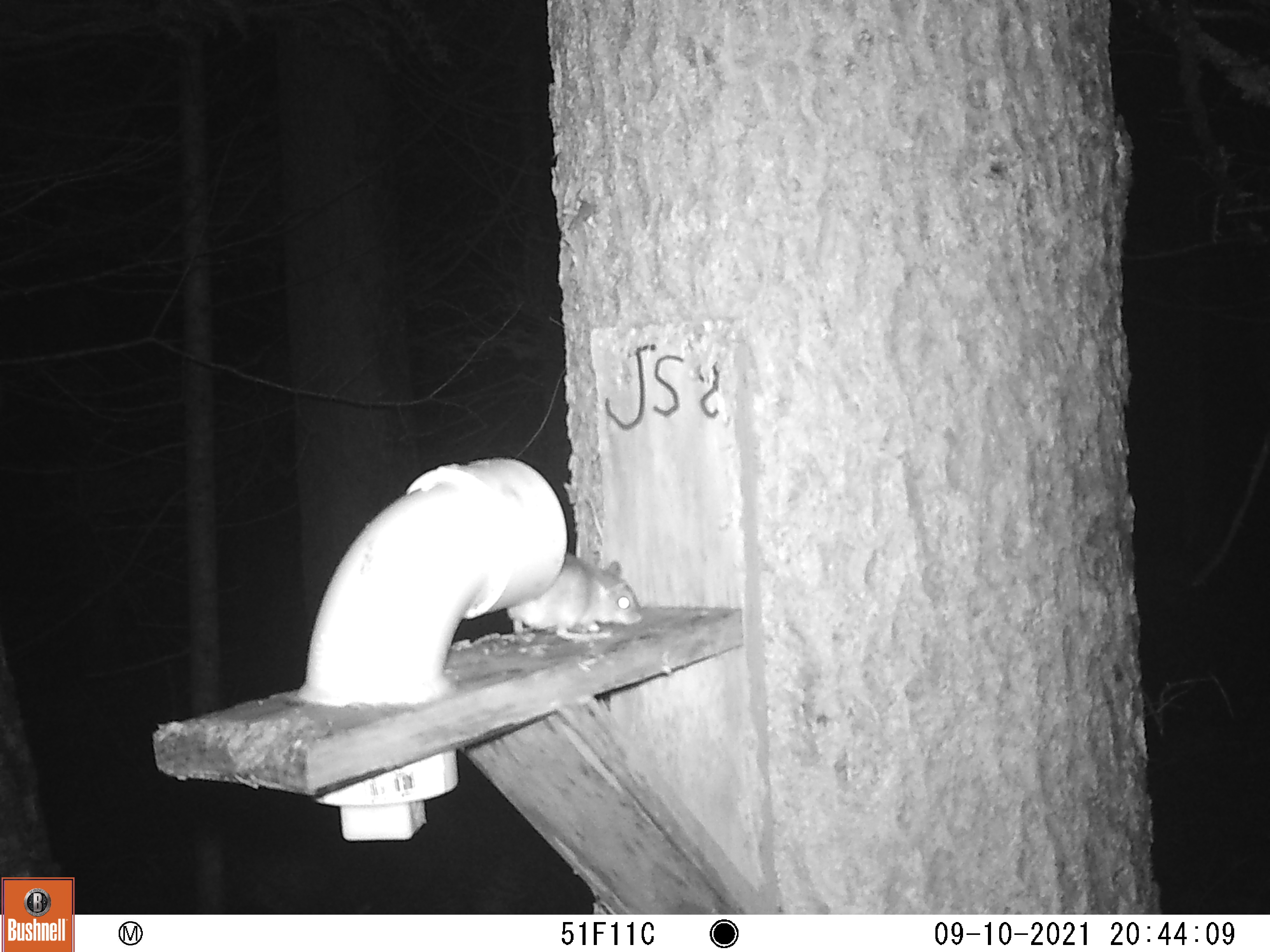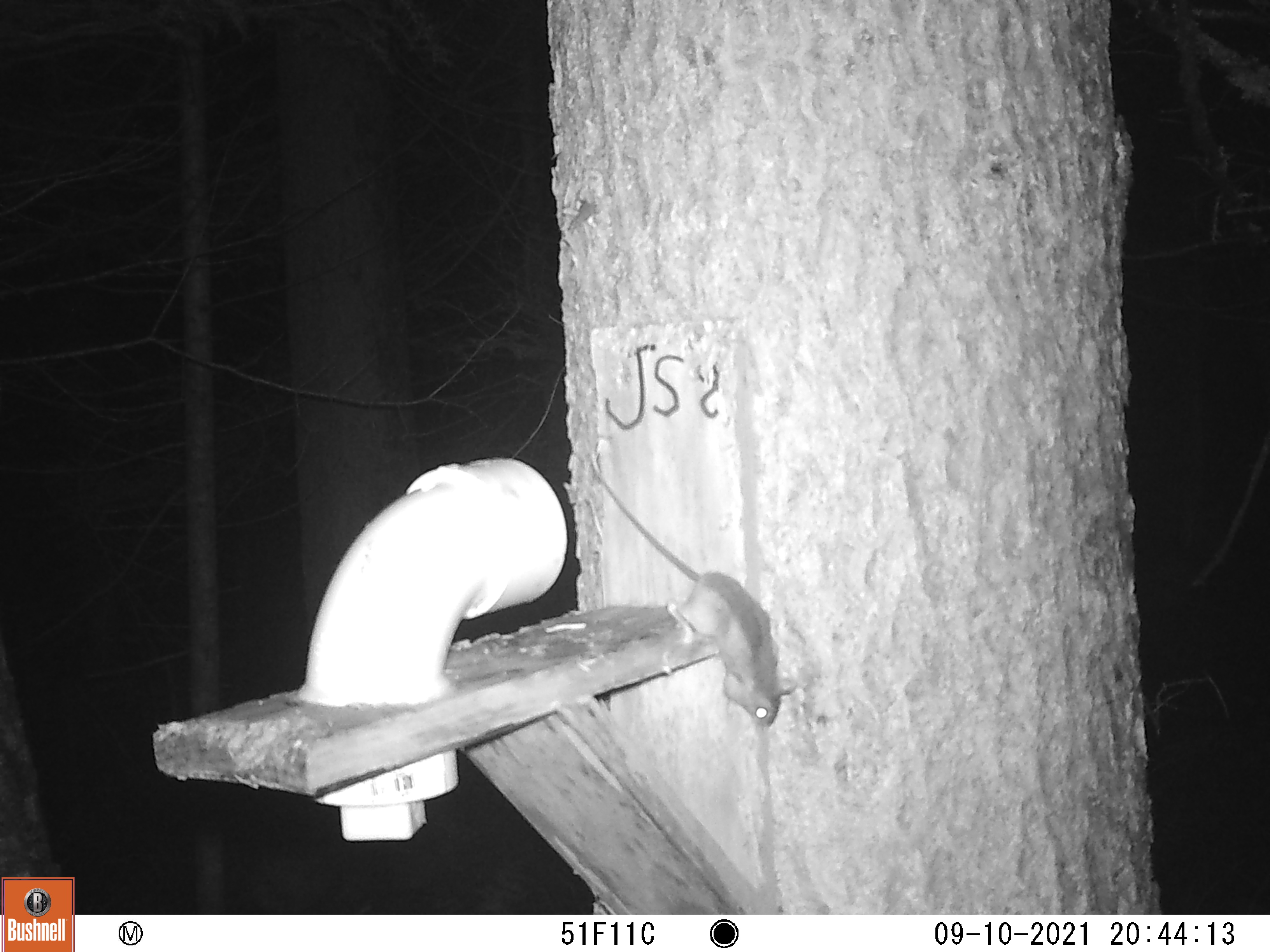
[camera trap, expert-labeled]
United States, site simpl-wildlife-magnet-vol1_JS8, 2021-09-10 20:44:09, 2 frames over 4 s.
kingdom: Animalia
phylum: Chordata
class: Mammalia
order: Rodentia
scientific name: Rodentia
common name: mouse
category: mouse sp.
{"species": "mouse sp. (mouse) (Rodentia)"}